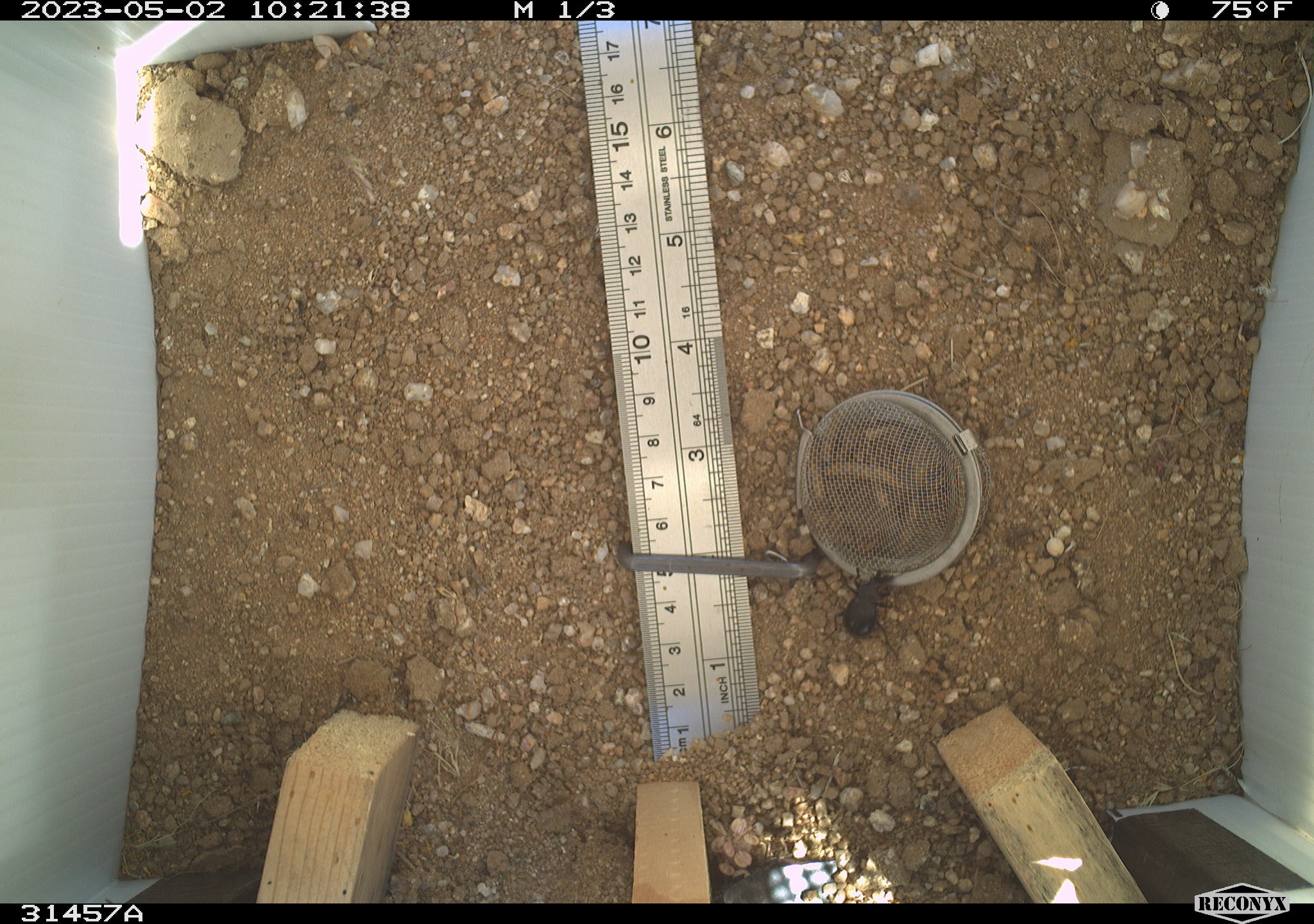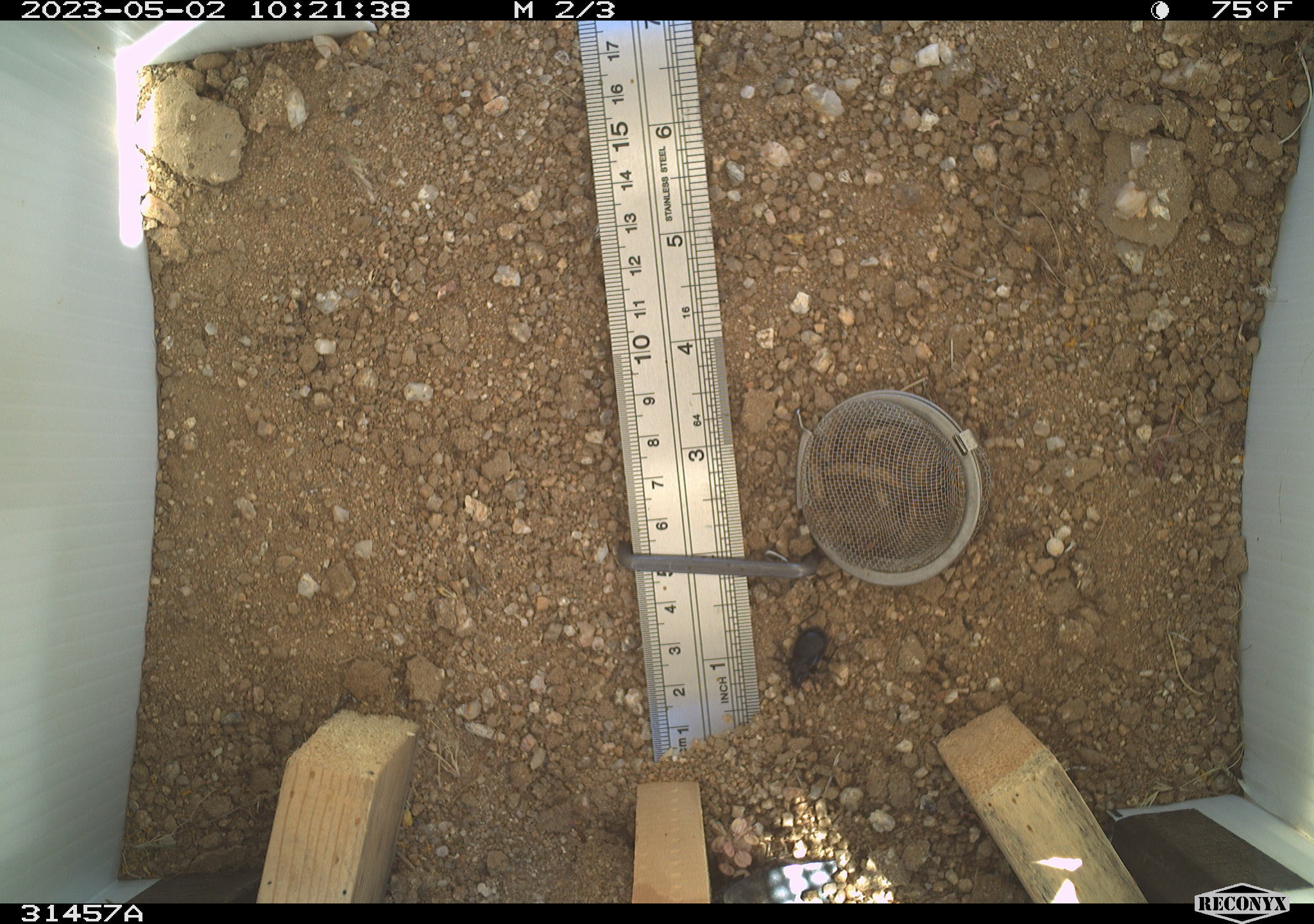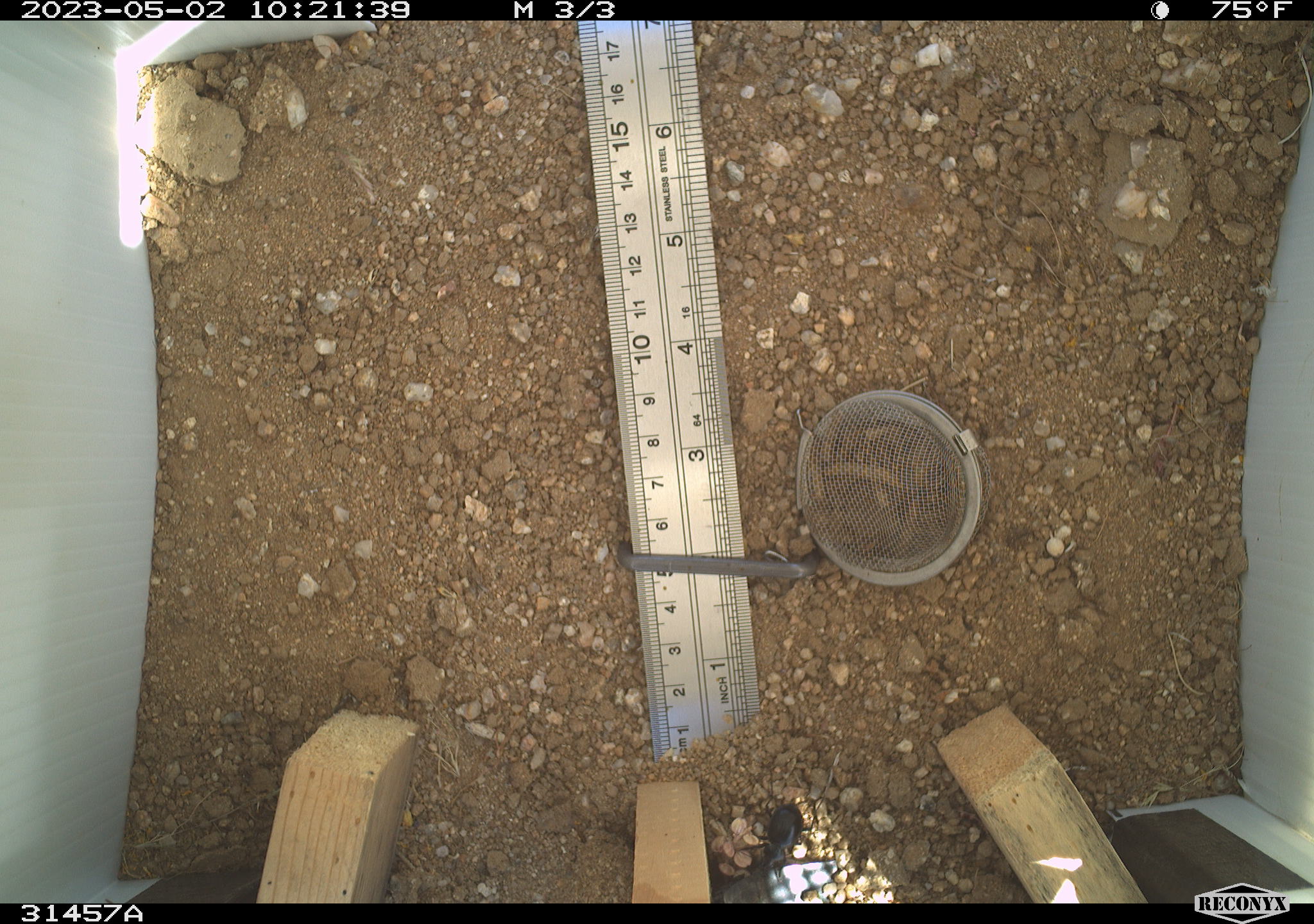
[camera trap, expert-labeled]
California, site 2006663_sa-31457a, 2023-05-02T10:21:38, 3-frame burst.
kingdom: Animalia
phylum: Arthropoda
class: Insecta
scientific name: Insecta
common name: insect